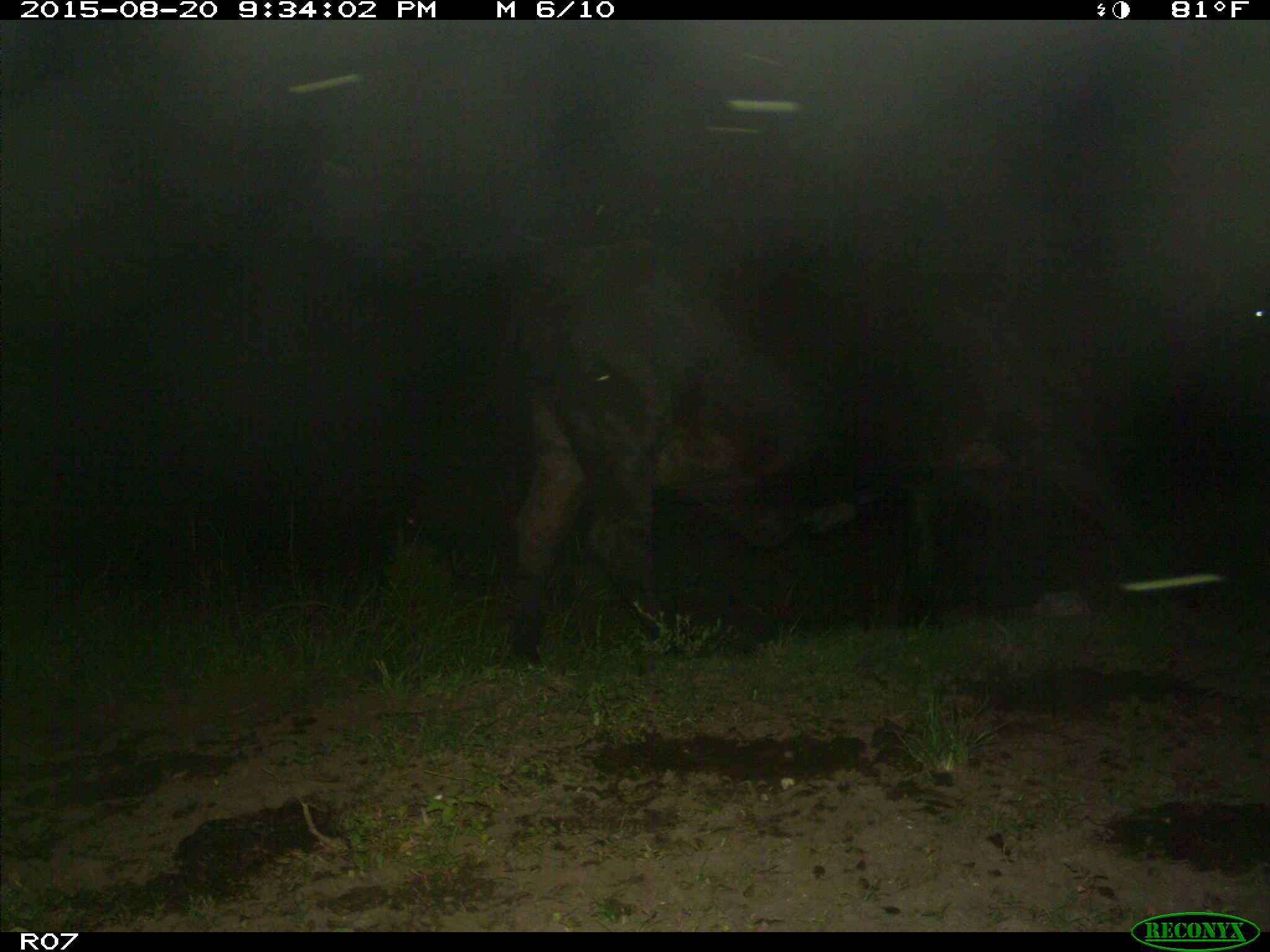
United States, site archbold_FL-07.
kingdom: Animalia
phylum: Chordata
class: Mammalia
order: Artiodactyla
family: Bovidae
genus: Bos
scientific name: Bos taurus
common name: domestic cow